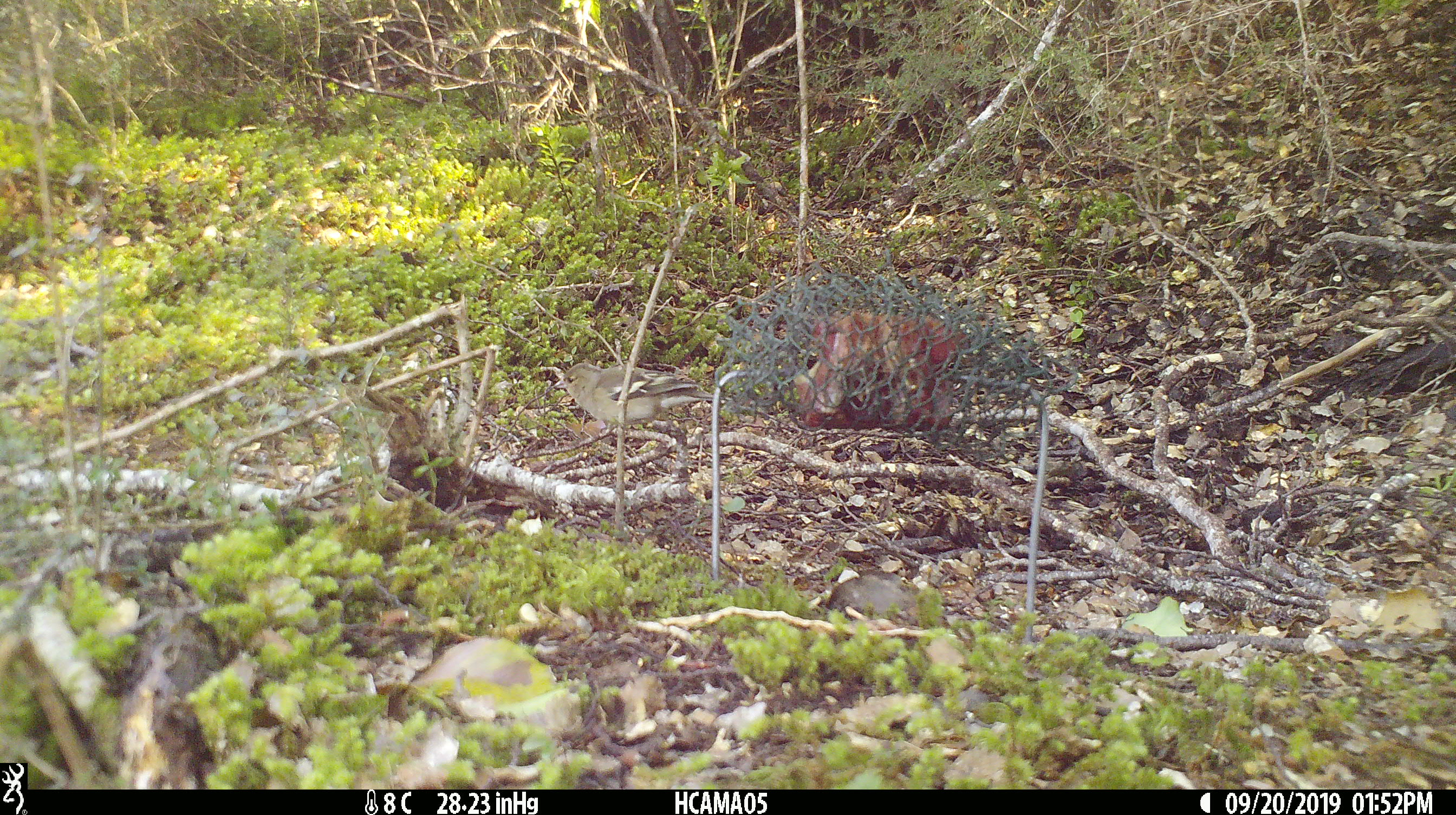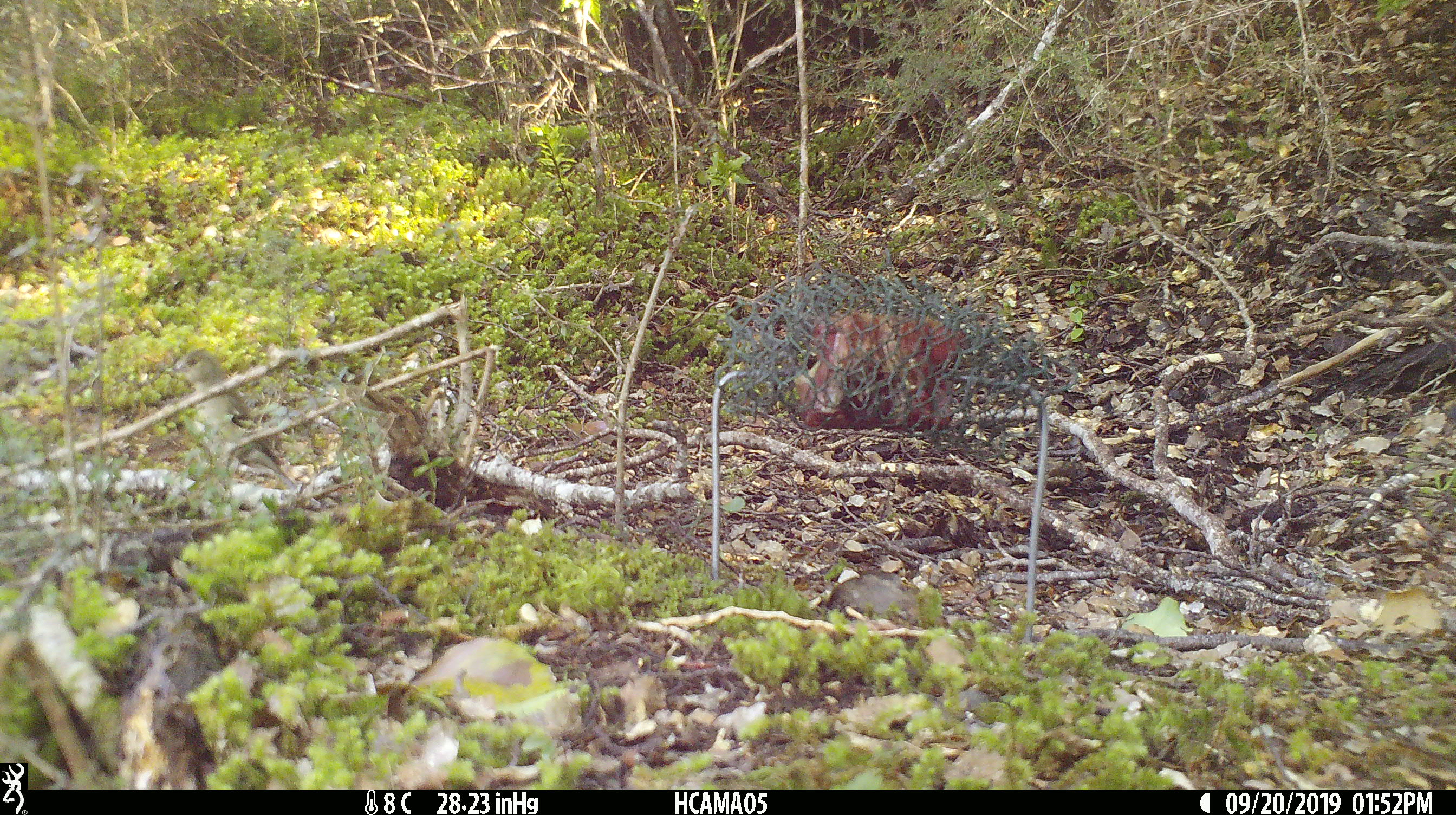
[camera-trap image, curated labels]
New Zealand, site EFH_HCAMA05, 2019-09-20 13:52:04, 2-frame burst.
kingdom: Animalia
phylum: Chordata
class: Aves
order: Passeriformes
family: Fringillidae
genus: Fringilla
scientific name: Fringilla coelebs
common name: common chaffinch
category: chaffinch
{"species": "chaffinch (common chaffinch) (Fringilla coelebs)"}